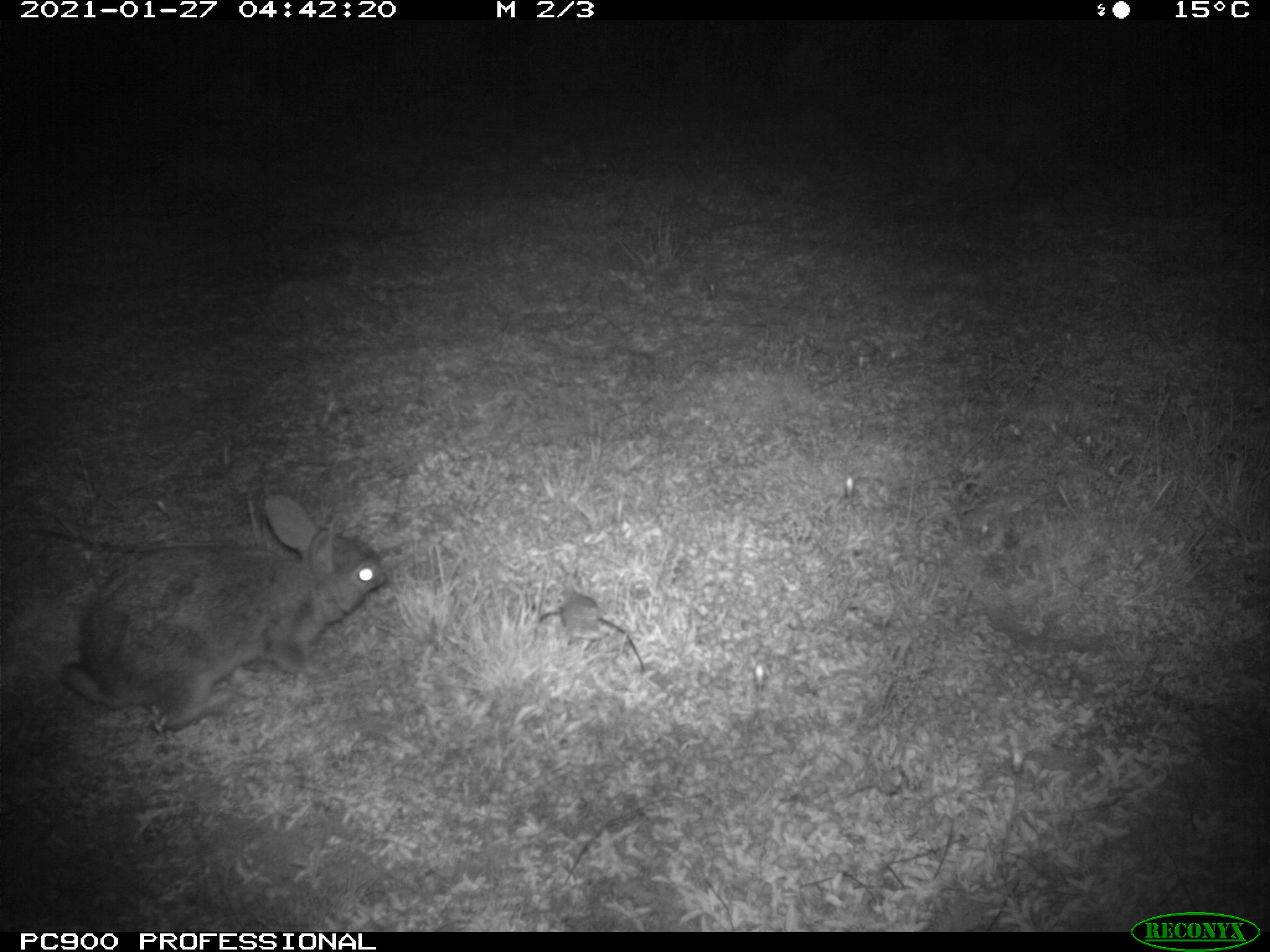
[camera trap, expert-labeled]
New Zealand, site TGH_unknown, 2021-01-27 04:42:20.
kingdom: Animalia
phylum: Chordata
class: Mammalia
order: Lagomorpha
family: Leporidae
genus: Oryctolagus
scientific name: Oryctolagus cuniculus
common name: european rabbit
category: rabbit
Rabbit (european rabbit) (Oryctolagus cuniculus).